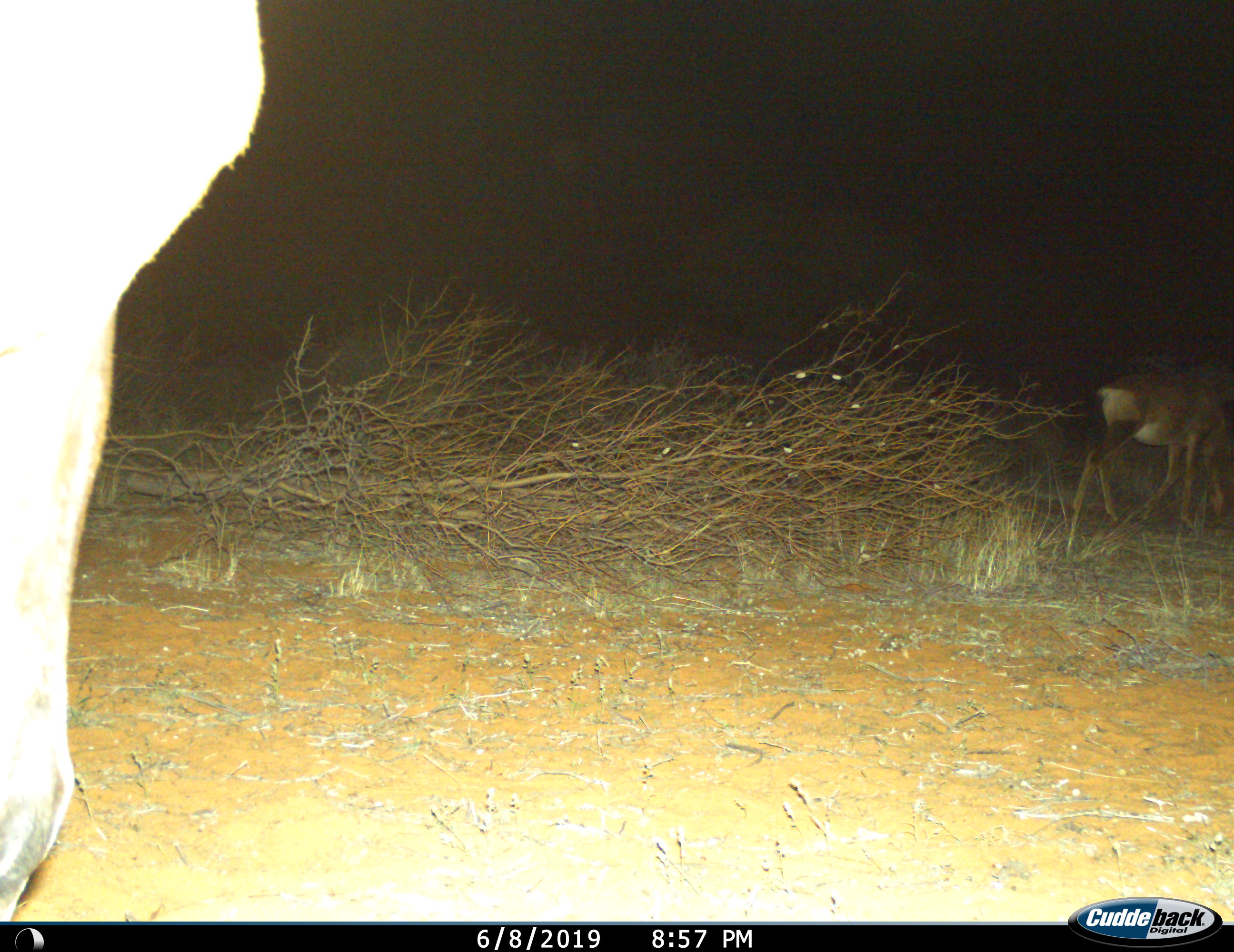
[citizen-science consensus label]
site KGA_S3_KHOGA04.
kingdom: Animalia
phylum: Chordata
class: Mammalia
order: Artiodactyla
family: Bovidae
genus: Alcelaphus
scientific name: Alcelaphus buselaphus caama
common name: red hartebeest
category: hartebeestred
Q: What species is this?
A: Hartebeestred (red hartebeest) (Alcelaphus buselaphus caama).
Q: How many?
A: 2.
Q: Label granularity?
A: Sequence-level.